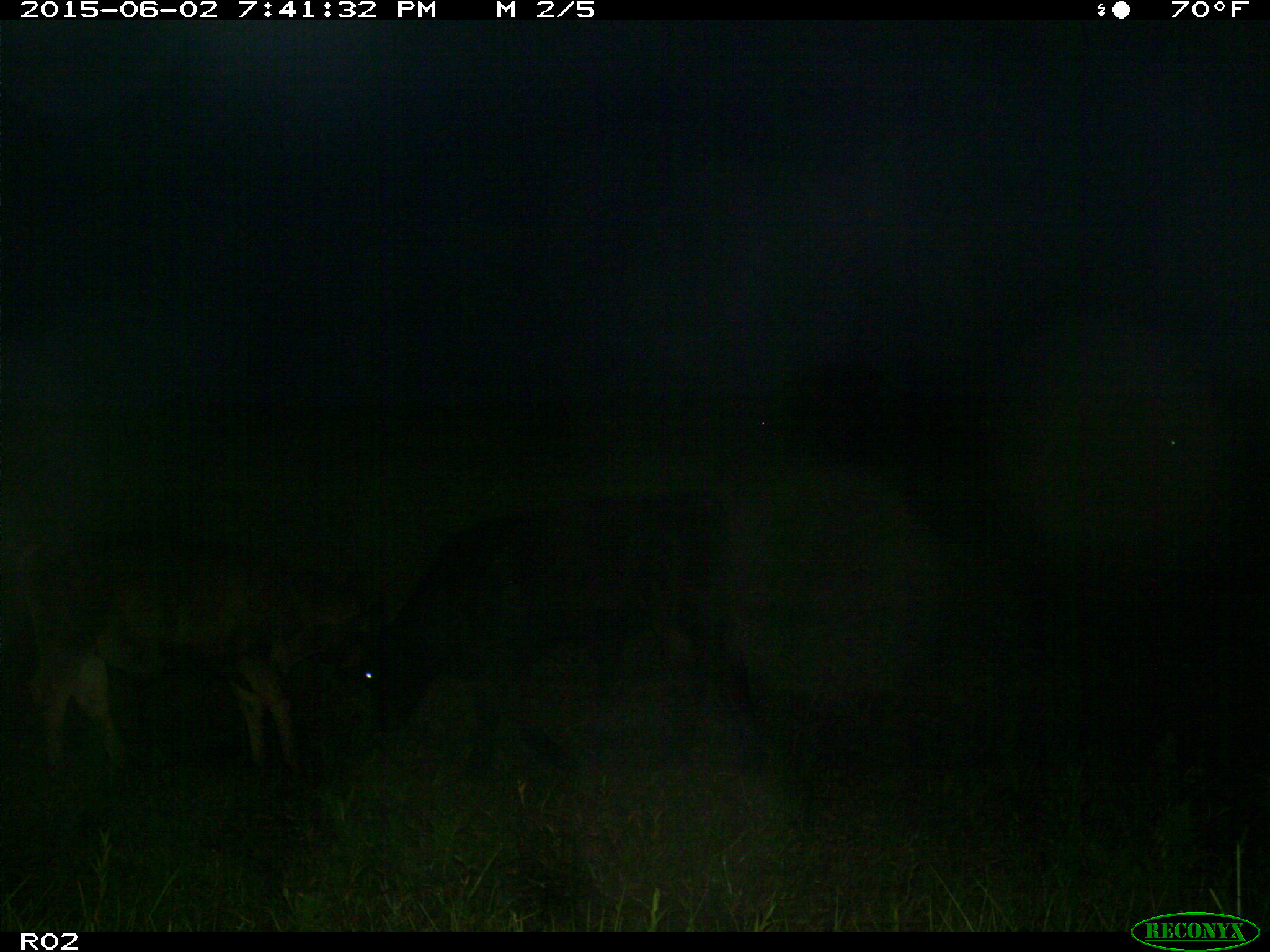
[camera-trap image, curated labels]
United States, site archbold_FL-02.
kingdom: Animalia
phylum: Chordata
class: Mammalia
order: Artiodactyla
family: Bovidae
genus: Bos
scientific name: Bos taurus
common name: domestic cow